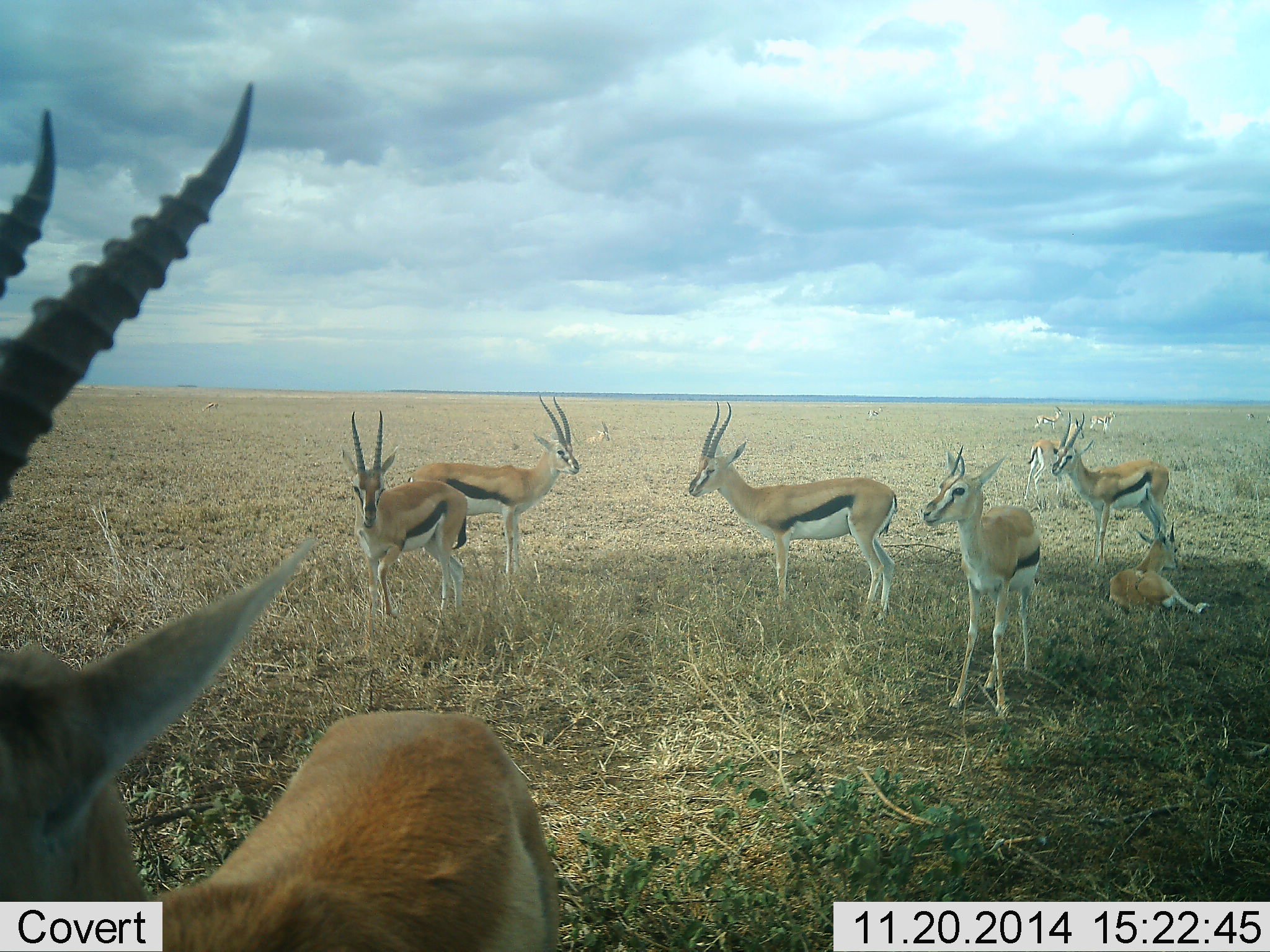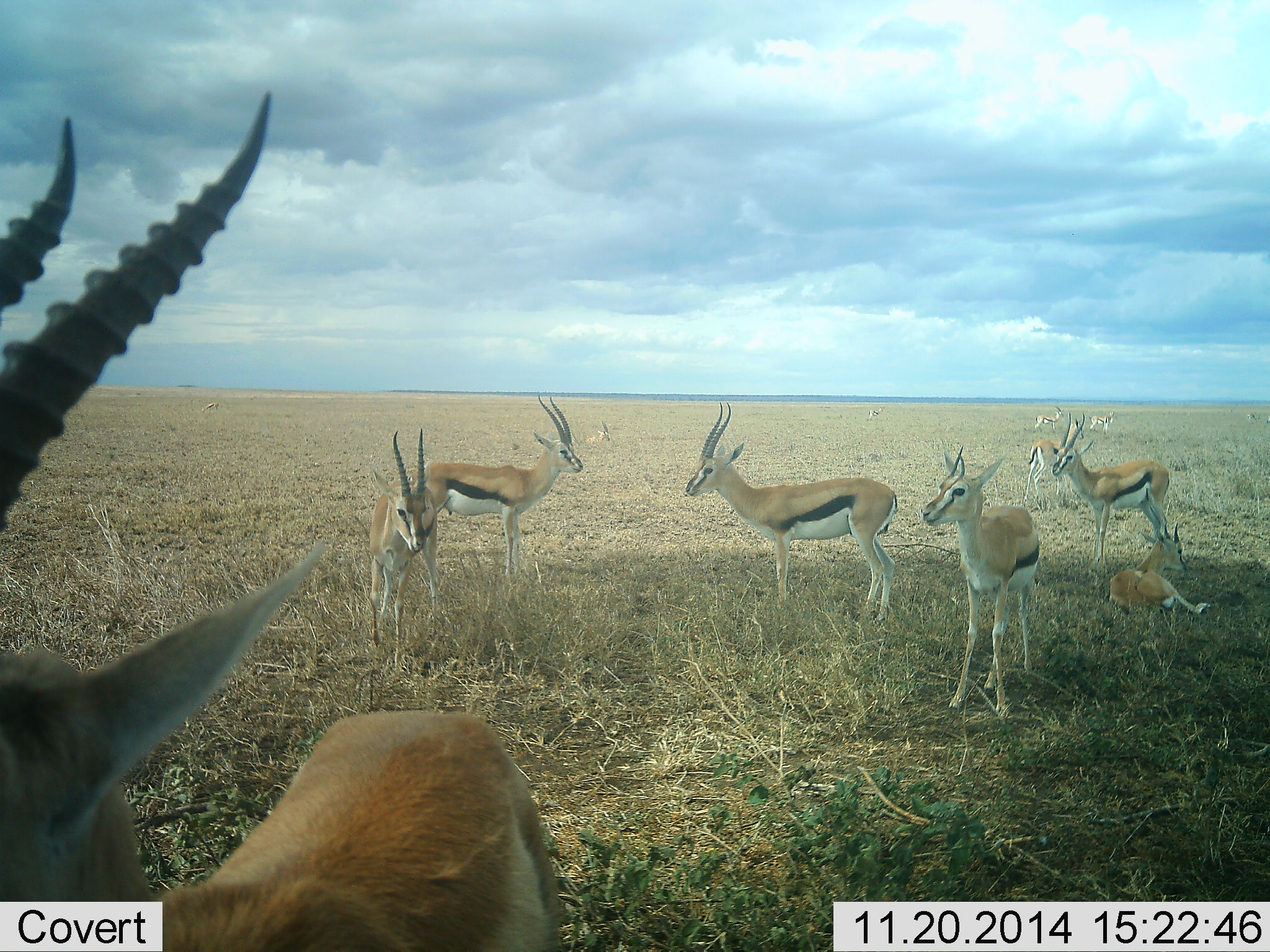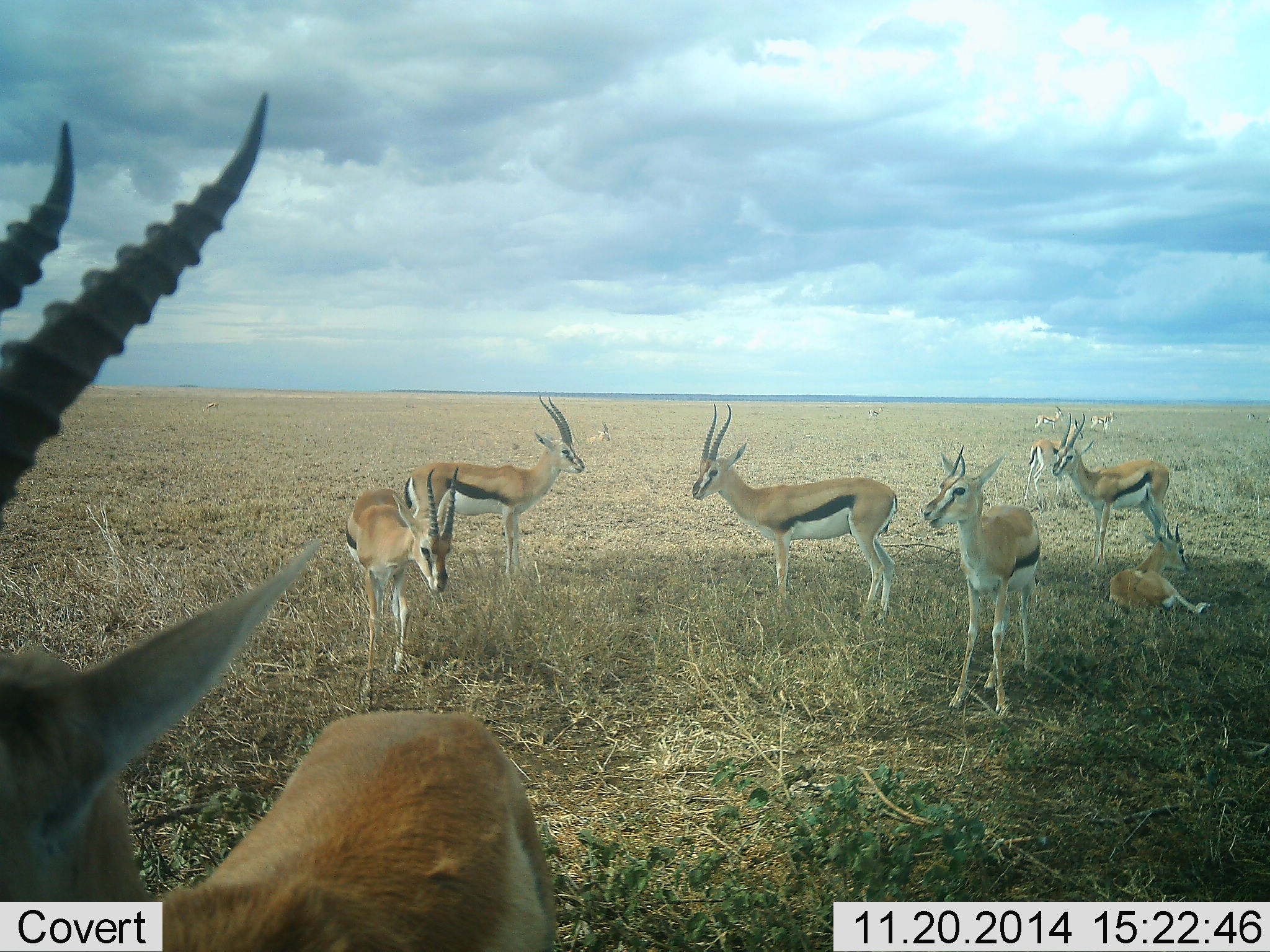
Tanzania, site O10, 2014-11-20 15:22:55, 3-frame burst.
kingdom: Animalia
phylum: Chordata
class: Mammalia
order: Artiodactyla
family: Bovidae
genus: Eudorcas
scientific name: Eudorcas thomsonii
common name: thomson's gazelle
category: gazellethomsons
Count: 11-50.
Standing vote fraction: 100%.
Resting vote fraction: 90%.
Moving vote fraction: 30%.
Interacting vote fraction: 0%.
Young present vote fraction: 20%.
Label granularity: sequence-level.